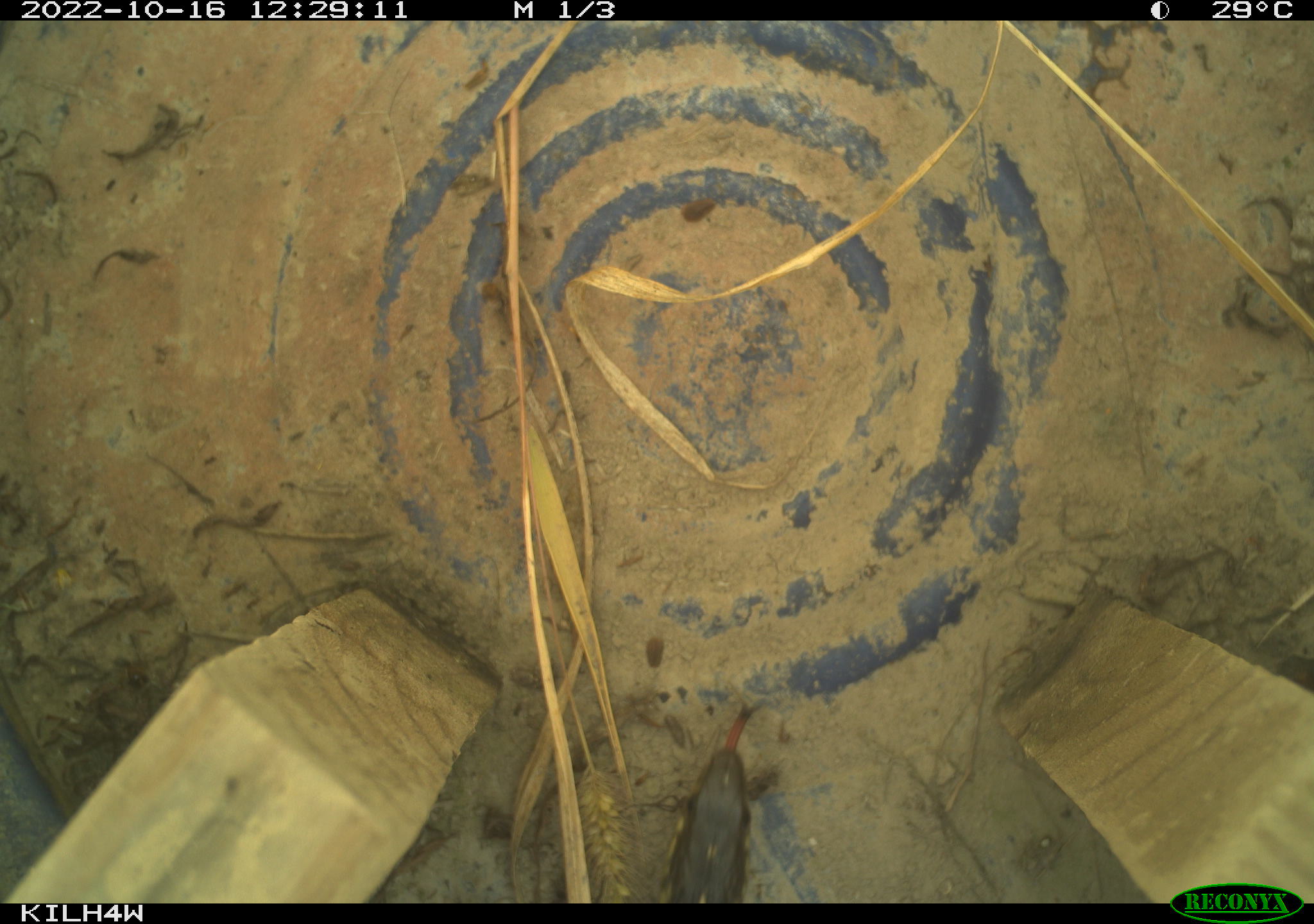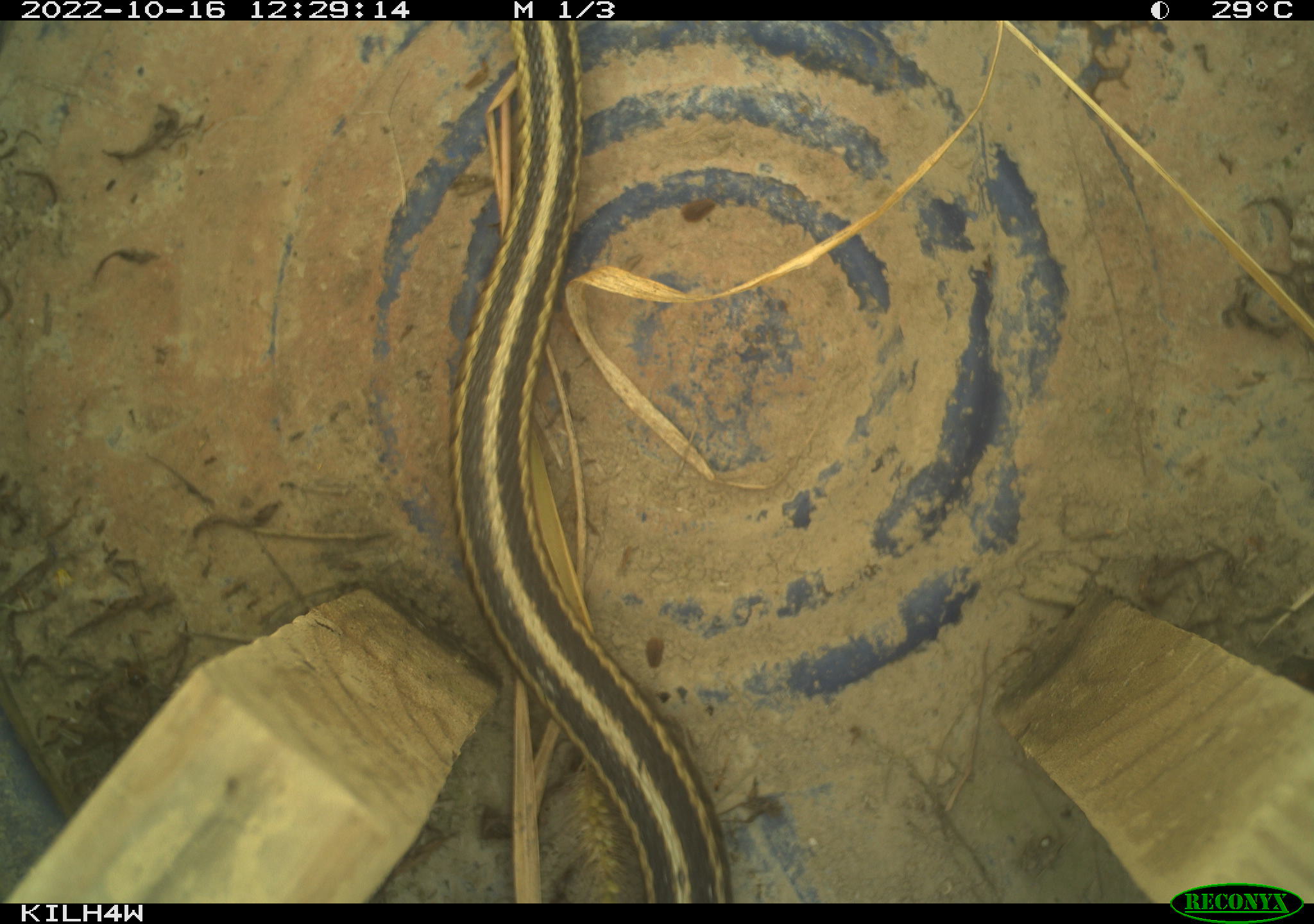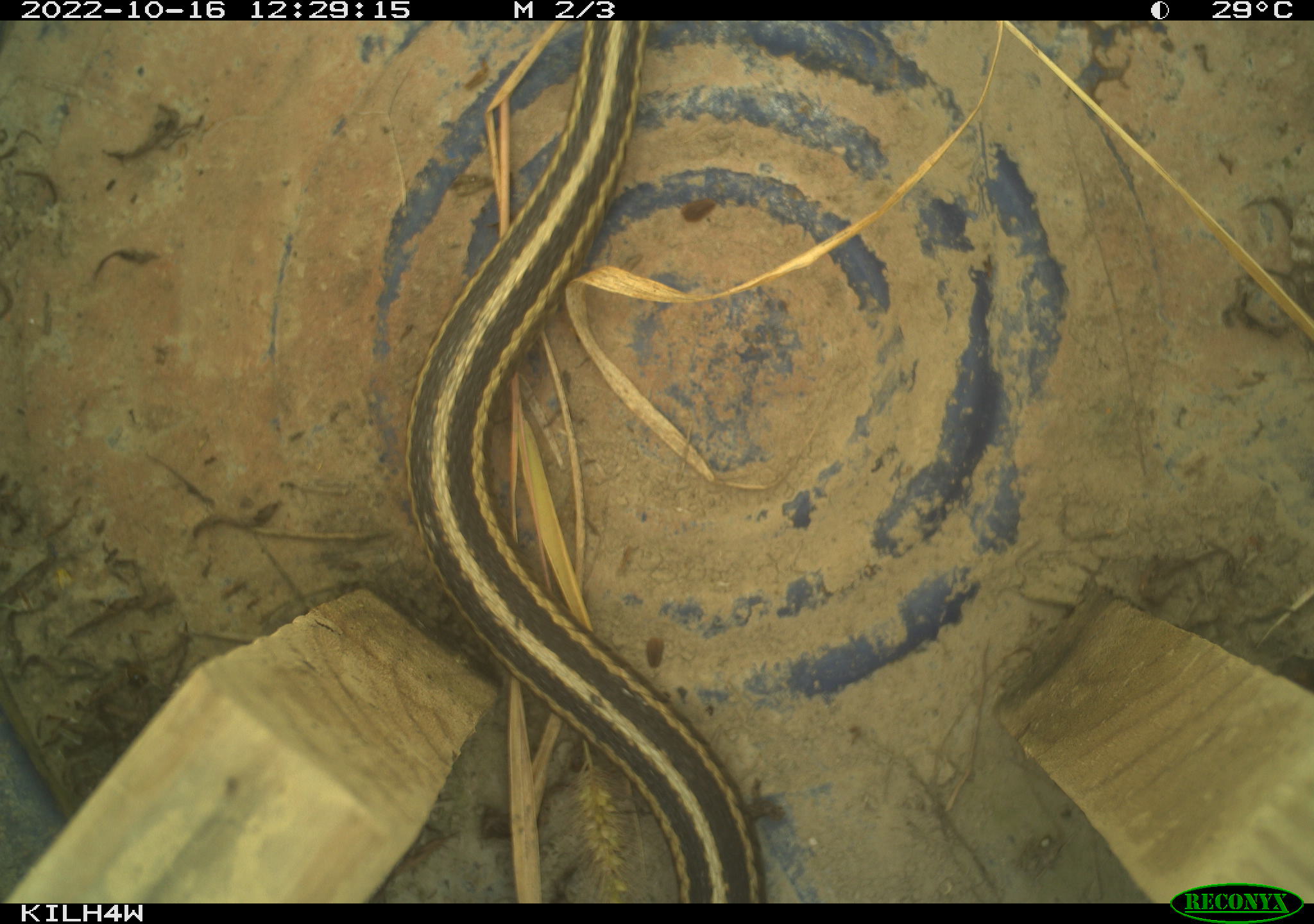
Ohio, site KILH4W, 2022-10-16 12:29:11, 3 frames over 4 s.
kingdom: Animalia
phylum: Chordata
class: Reptilia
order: Squamata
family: Colubridae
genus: Thamnophis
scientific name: Thamnophis sirtalis sirtalis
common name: eastern gartersnake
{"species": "eastern gartersnake (Thamnophis sirtalis sirtalis)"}